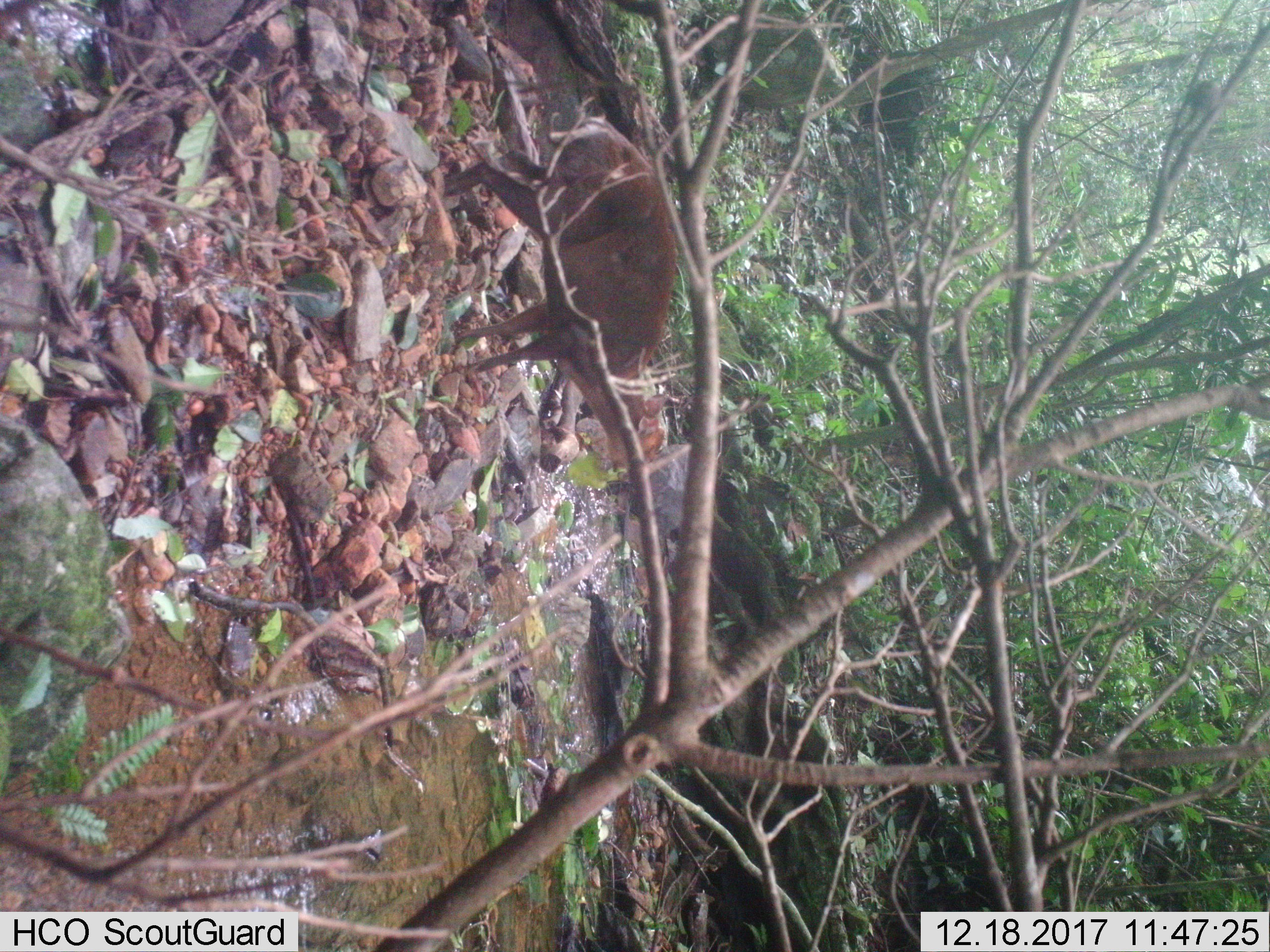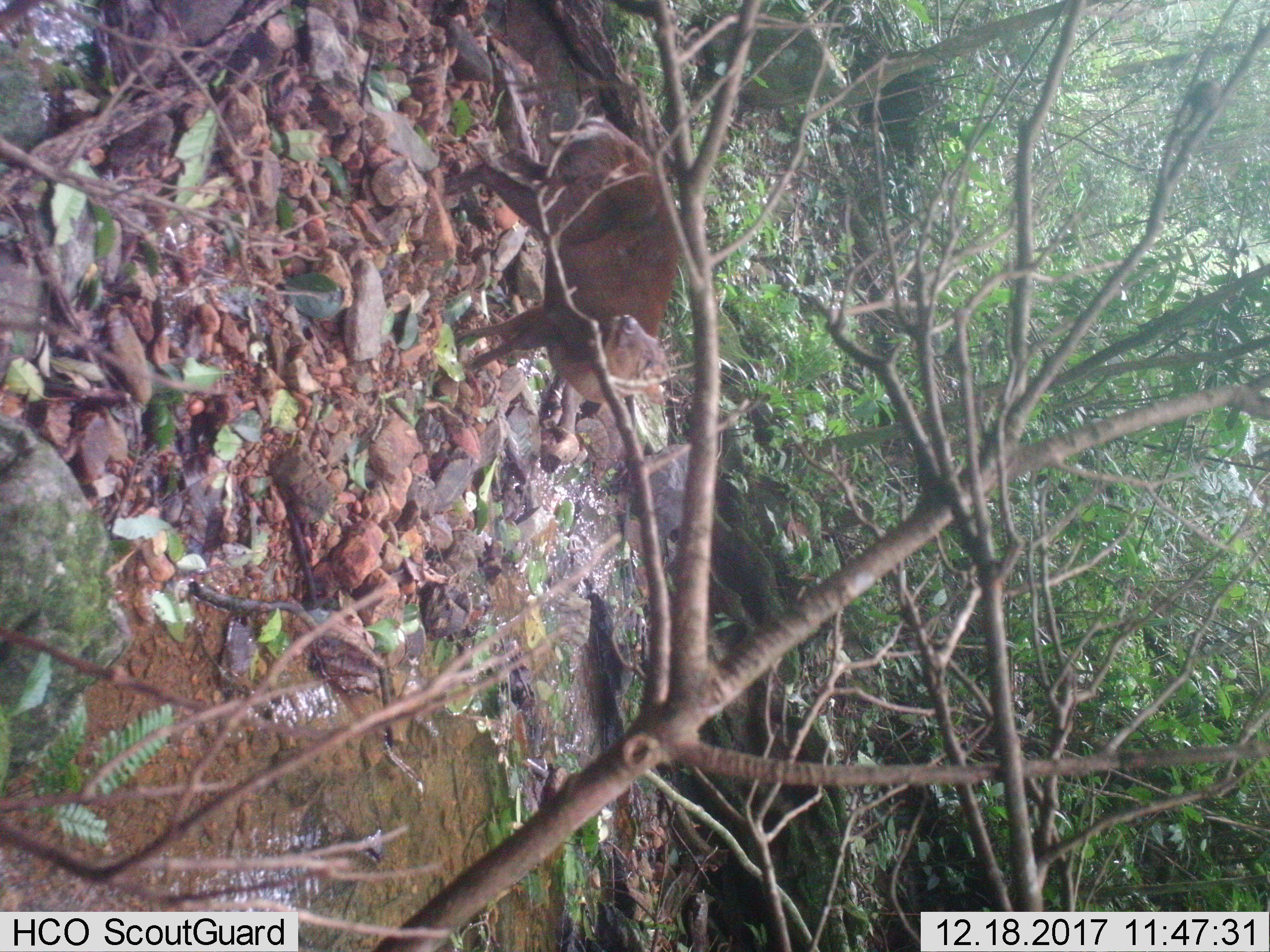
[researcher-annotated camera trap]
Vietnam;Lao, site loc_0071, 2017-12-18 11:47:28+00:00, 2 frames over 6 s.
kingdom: Animalia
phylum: Chordata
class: Mammalia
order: Artiodactyla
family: Cervidae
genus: Muntiacus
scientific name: Muntiacus rooseveltorum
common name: roosevelt's muntjac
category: roosevelts muntjac group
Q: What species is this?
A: Roosevelts muntjac group (roosevelt's muntjac) (Muntiacus rooseveltorum).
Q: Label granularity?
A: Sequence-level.